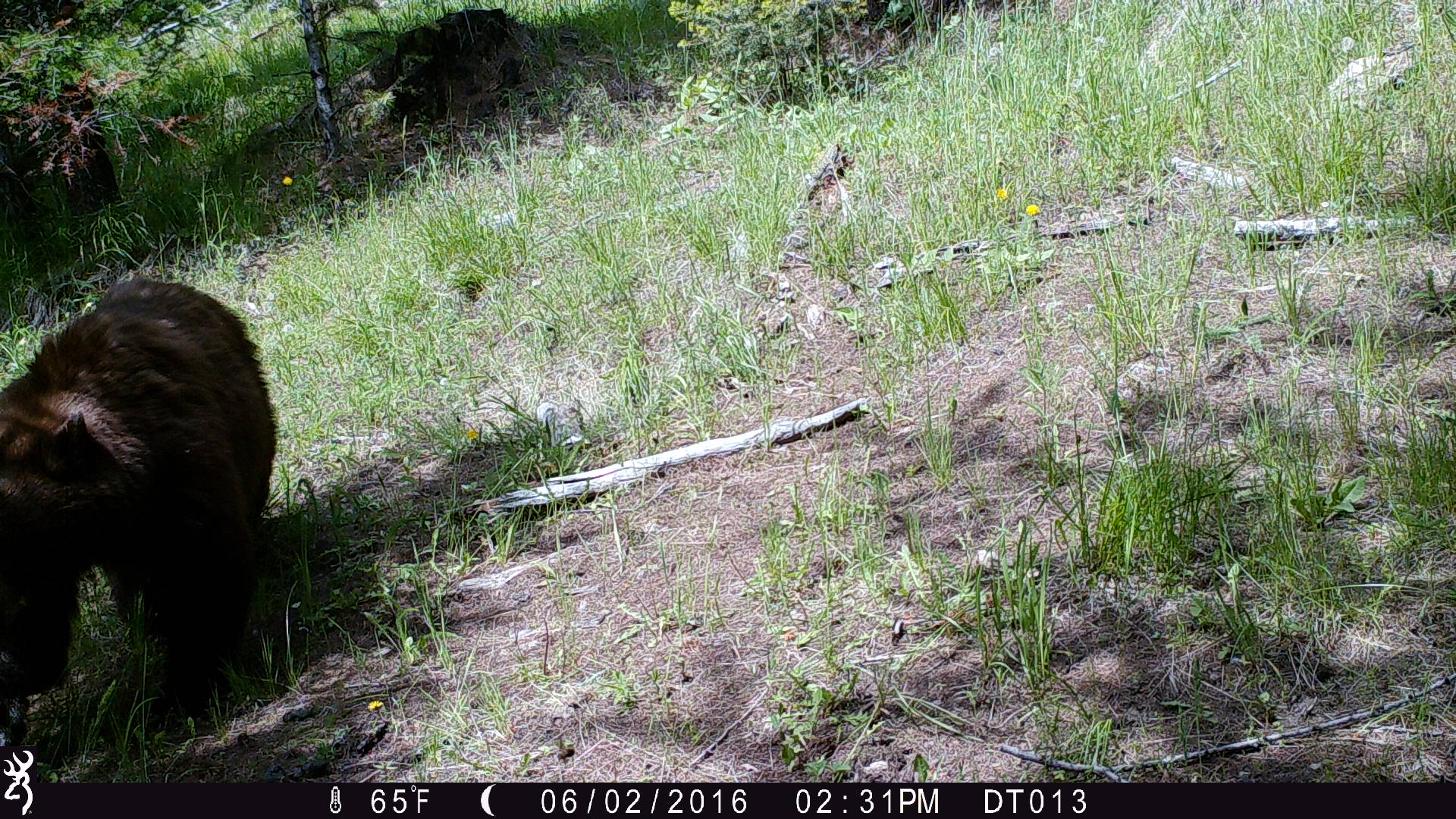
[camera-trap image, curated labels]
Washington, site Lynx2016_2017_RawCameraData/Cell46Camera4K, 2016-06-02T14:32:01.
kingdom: Animalia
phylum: Chordata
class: Mammalia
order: Carnivora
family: Ursidae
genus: Ursus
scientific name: Ursus americanus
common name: american black bear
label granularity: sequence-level